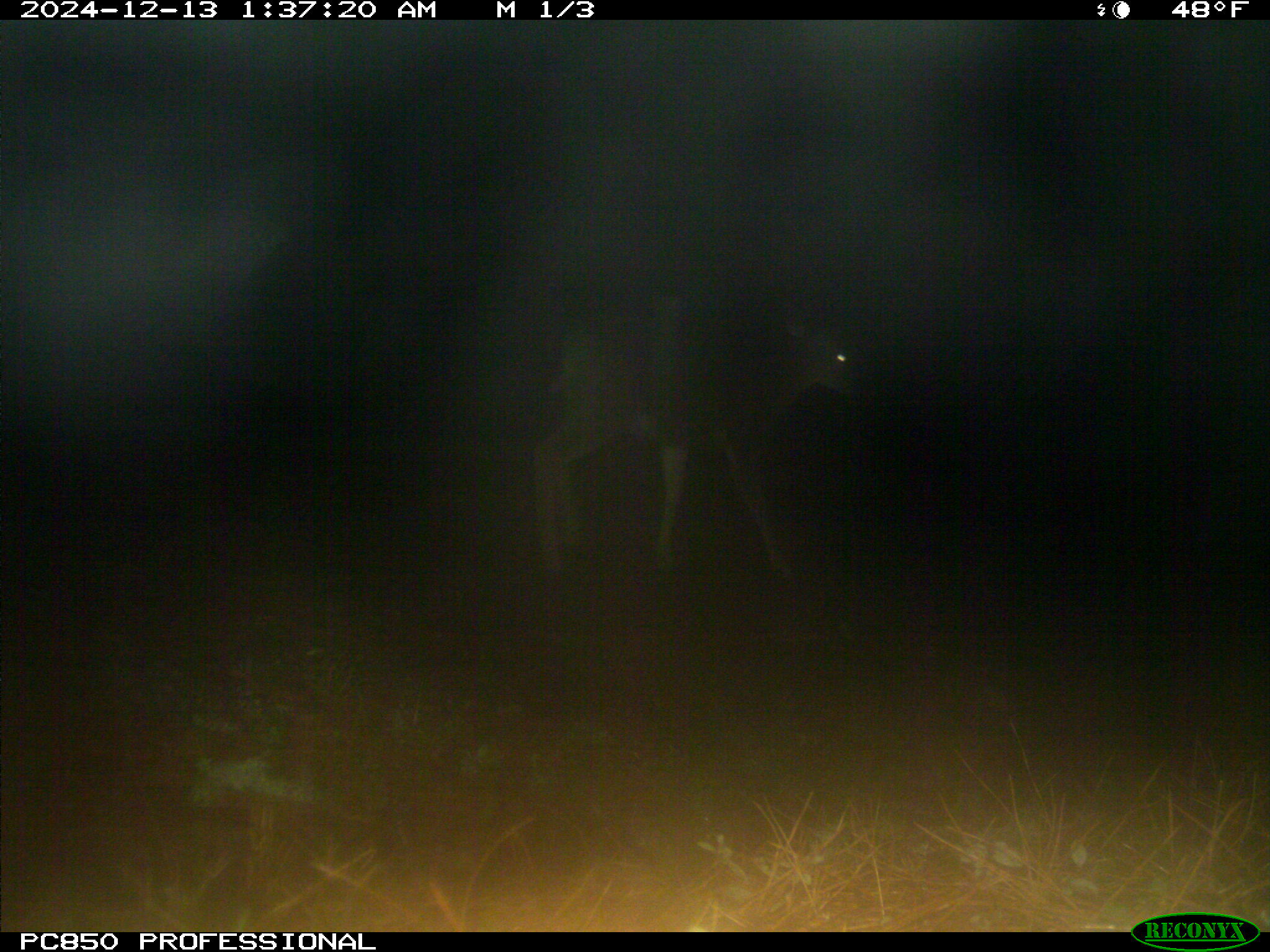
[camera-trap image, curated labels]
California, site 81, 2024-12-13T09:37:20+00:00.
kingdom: Animalia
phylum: Chordata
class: Mammalia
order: Artiodactyla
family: Cervidae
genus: Odocoileus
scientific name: Odocoileus hemionus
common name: mule deer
Mule deer (Odocoileus hemionus).